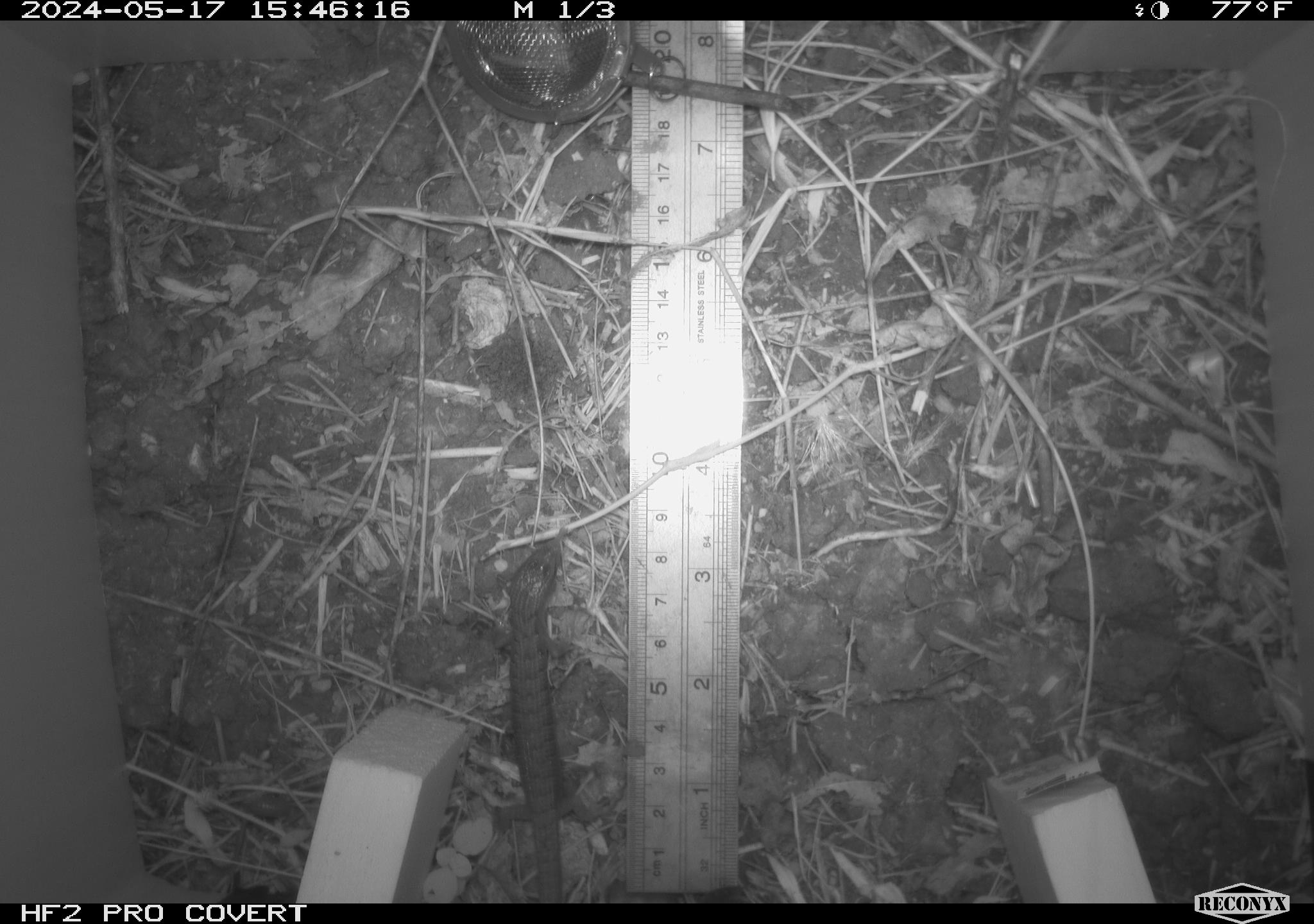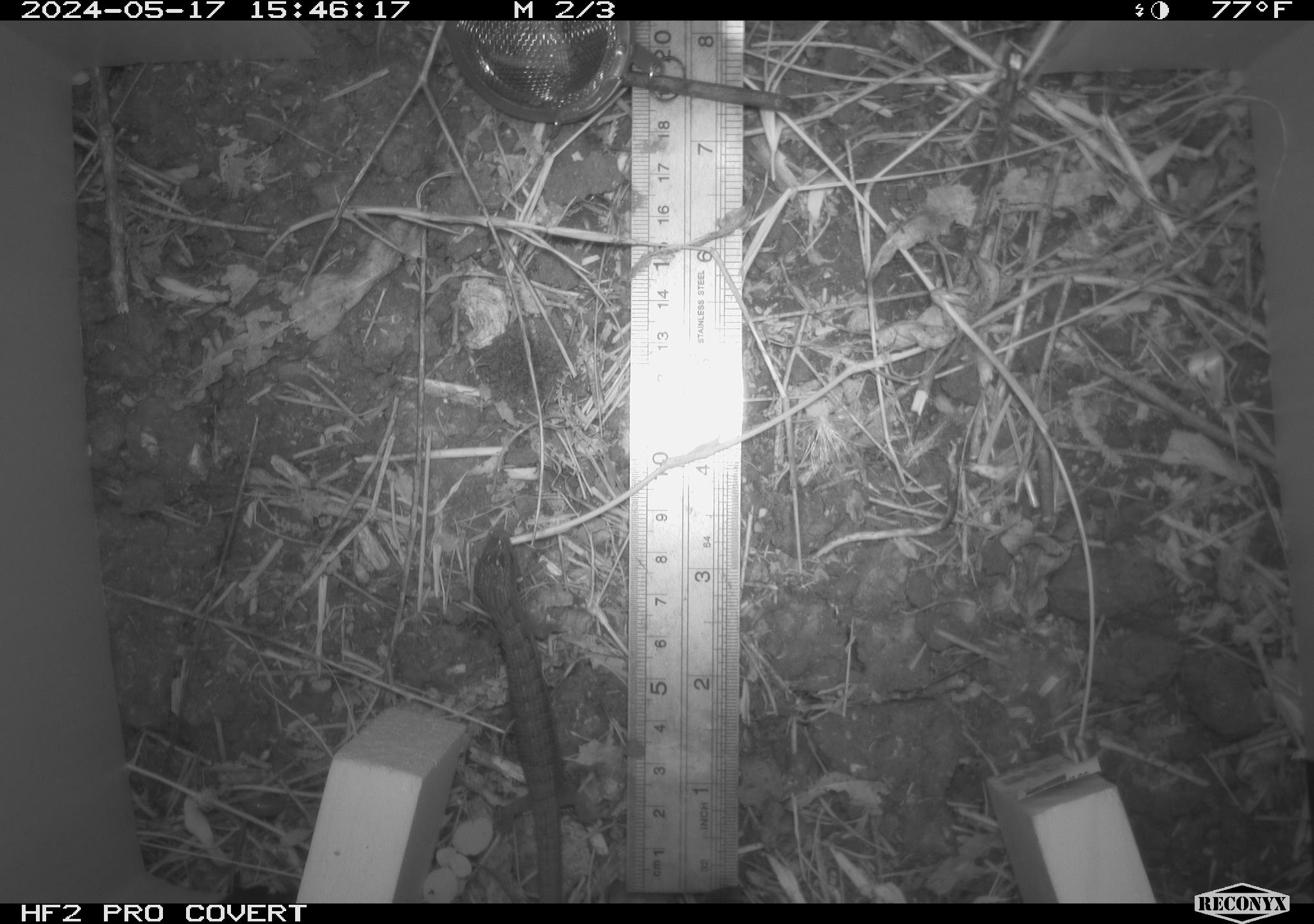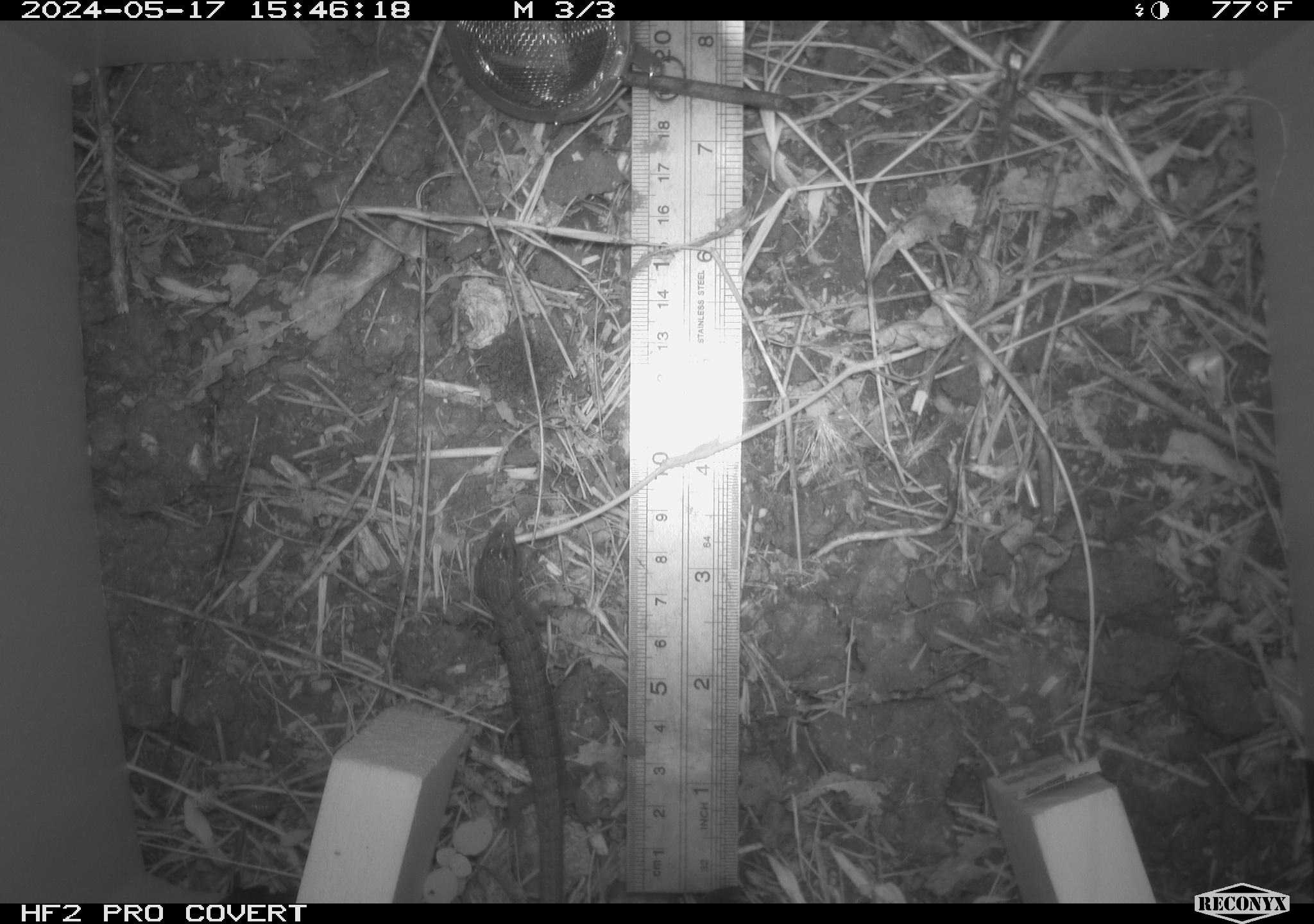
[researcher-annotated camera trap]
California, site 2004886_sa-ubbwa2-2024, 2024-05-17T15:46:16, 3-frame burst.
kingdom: Animalia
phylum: Chordata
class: Reptilia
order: Squamata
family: Anguidae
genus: Elgaria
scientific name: Elgaria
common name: alligator lizards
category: elgaria species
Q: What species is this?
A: Elgaria species (alligator lizards) (Elgaria).